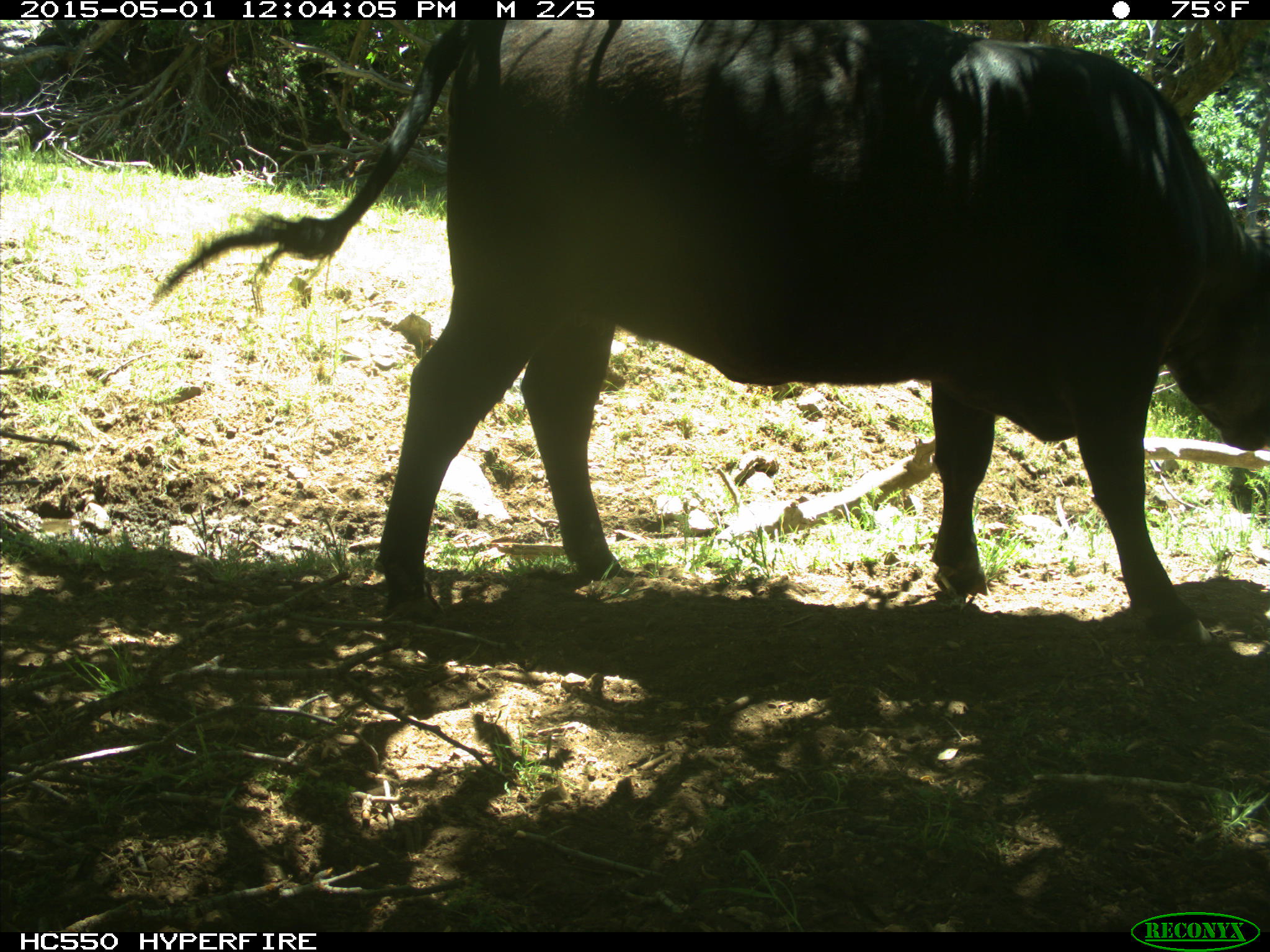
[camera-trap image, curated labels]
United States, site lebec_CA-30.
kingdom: Animalia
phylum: Chordata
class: Mammalia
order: Artiodactyla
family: Bovidae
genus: Bos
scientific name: Bos taurus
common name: domestic cow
Bos taurus (domestic cow).